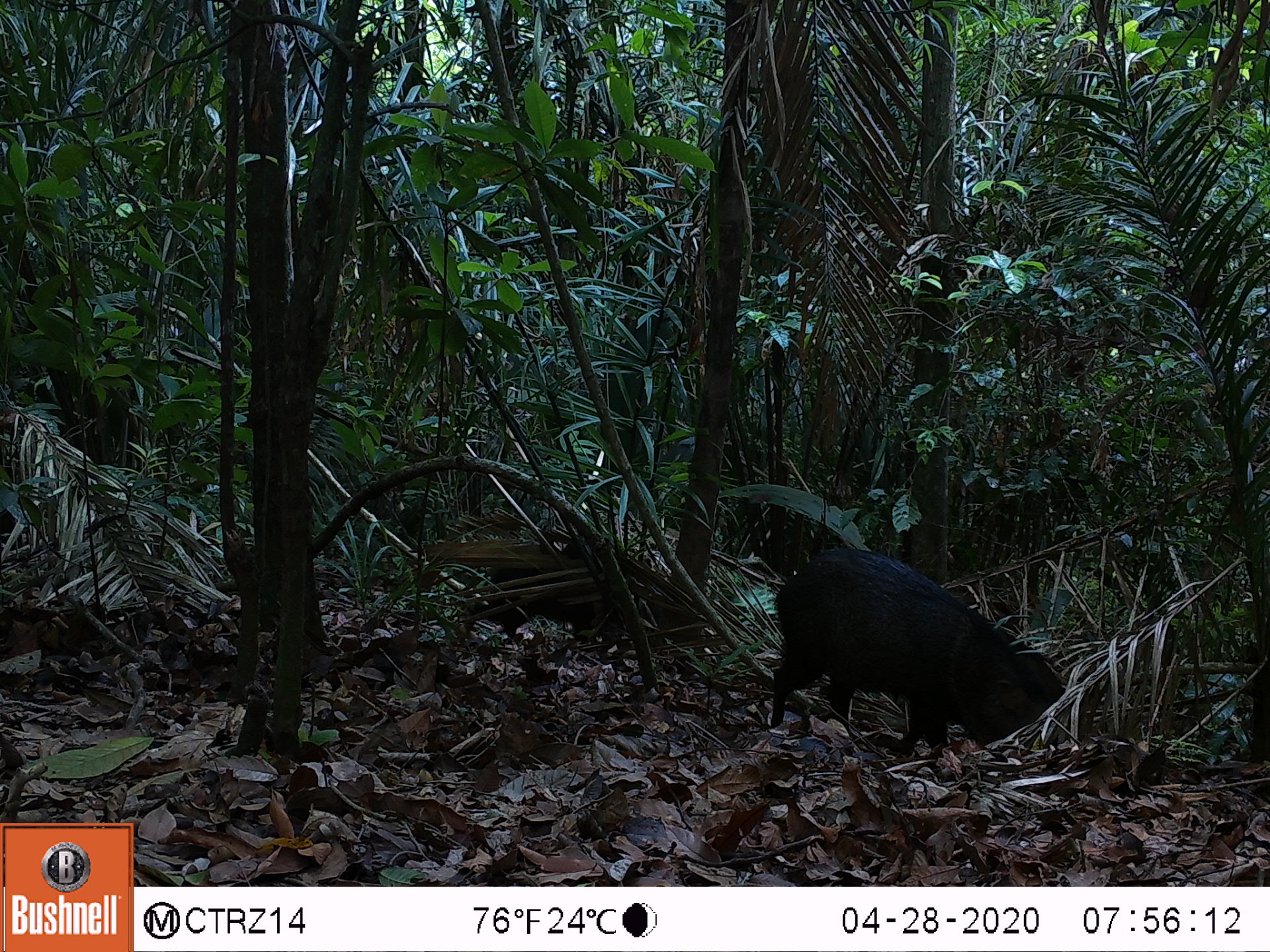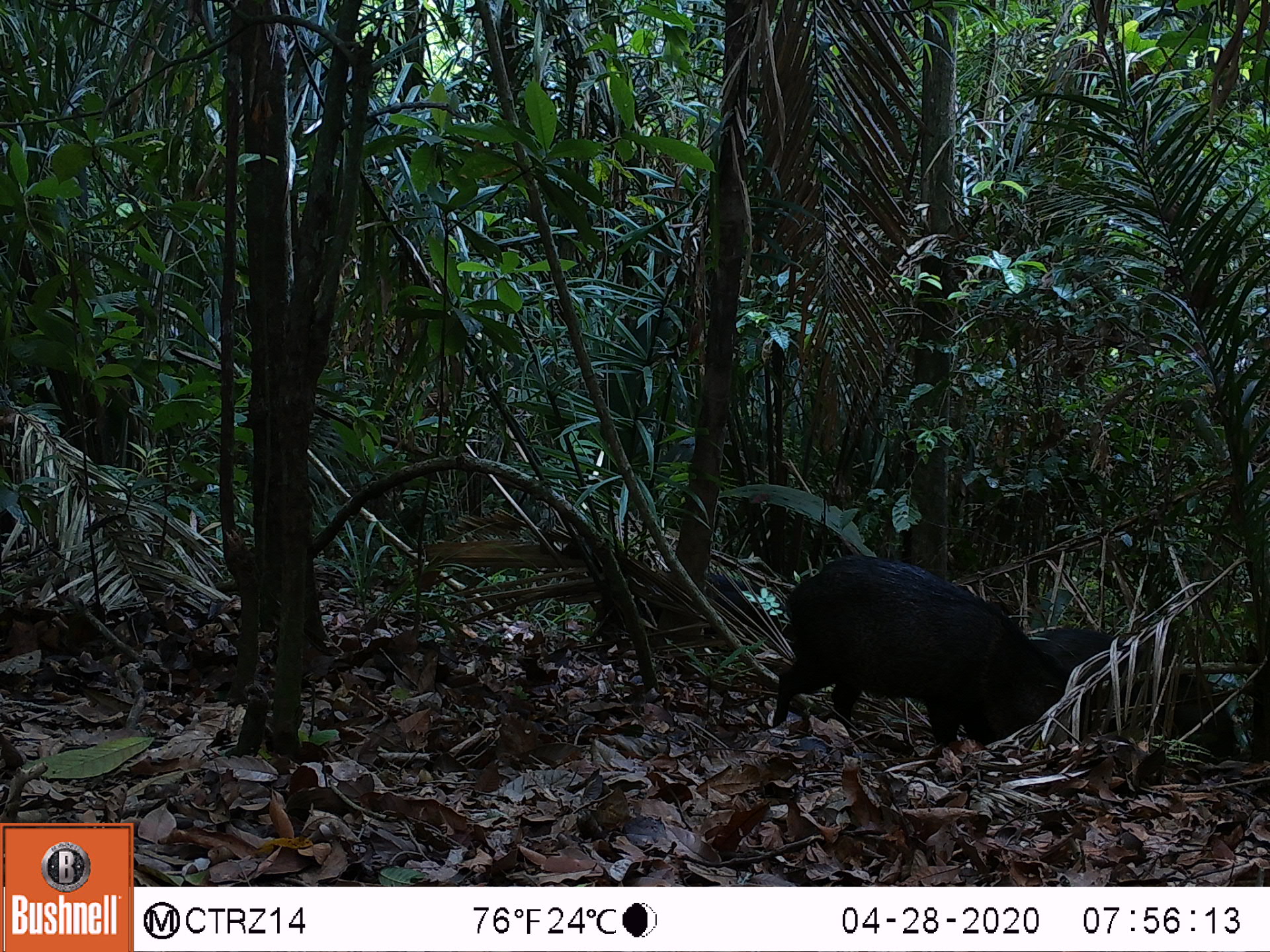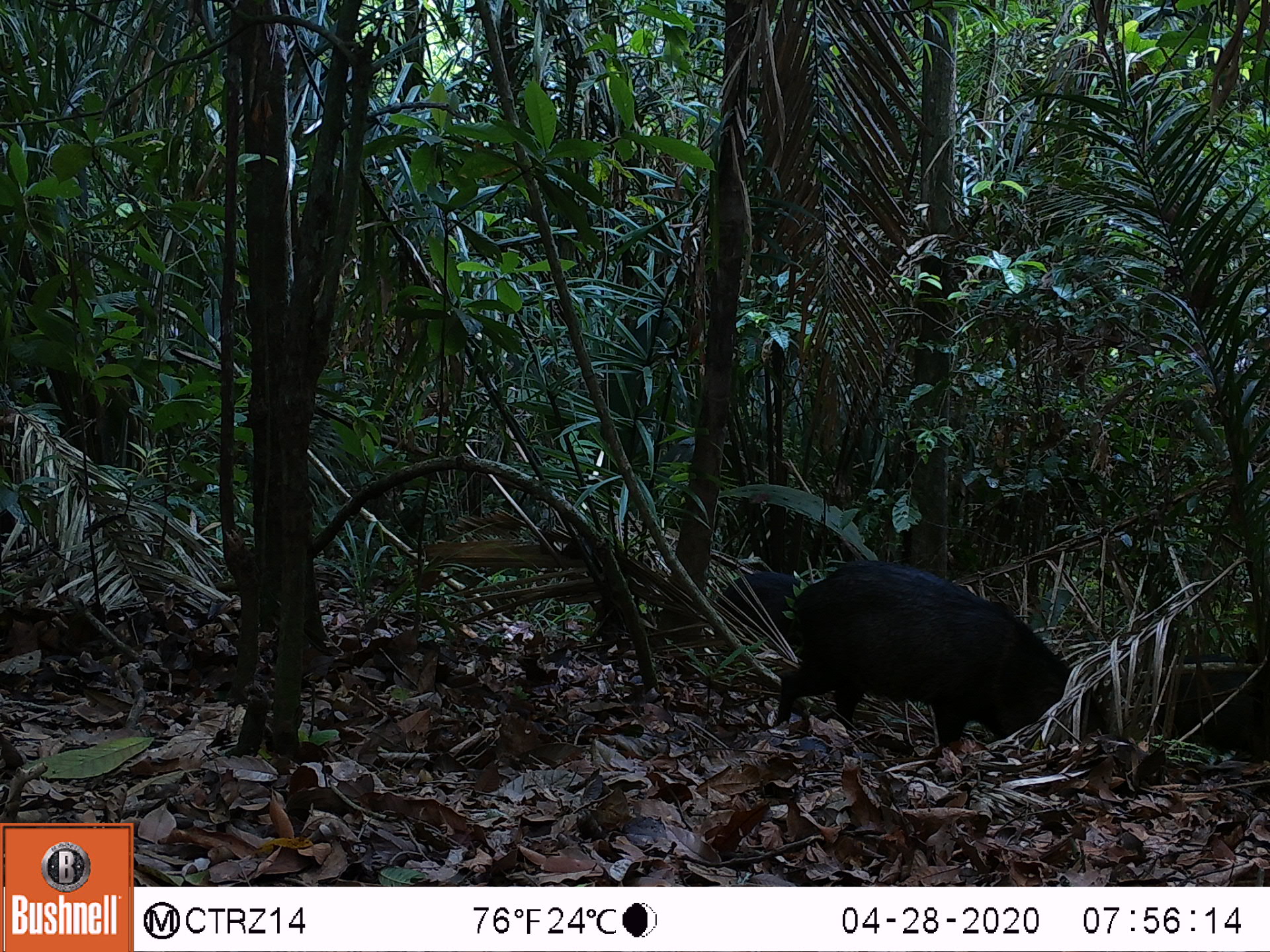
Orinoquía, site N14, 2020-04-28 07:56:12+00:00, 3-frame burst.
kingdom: Animalia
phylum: Chordata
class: Mammalia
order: Artiodactyla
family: Tayassuidae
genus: Pecari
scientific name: Pecari tajacu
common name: collared peccary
Collared peccary (Pecari tajacu).